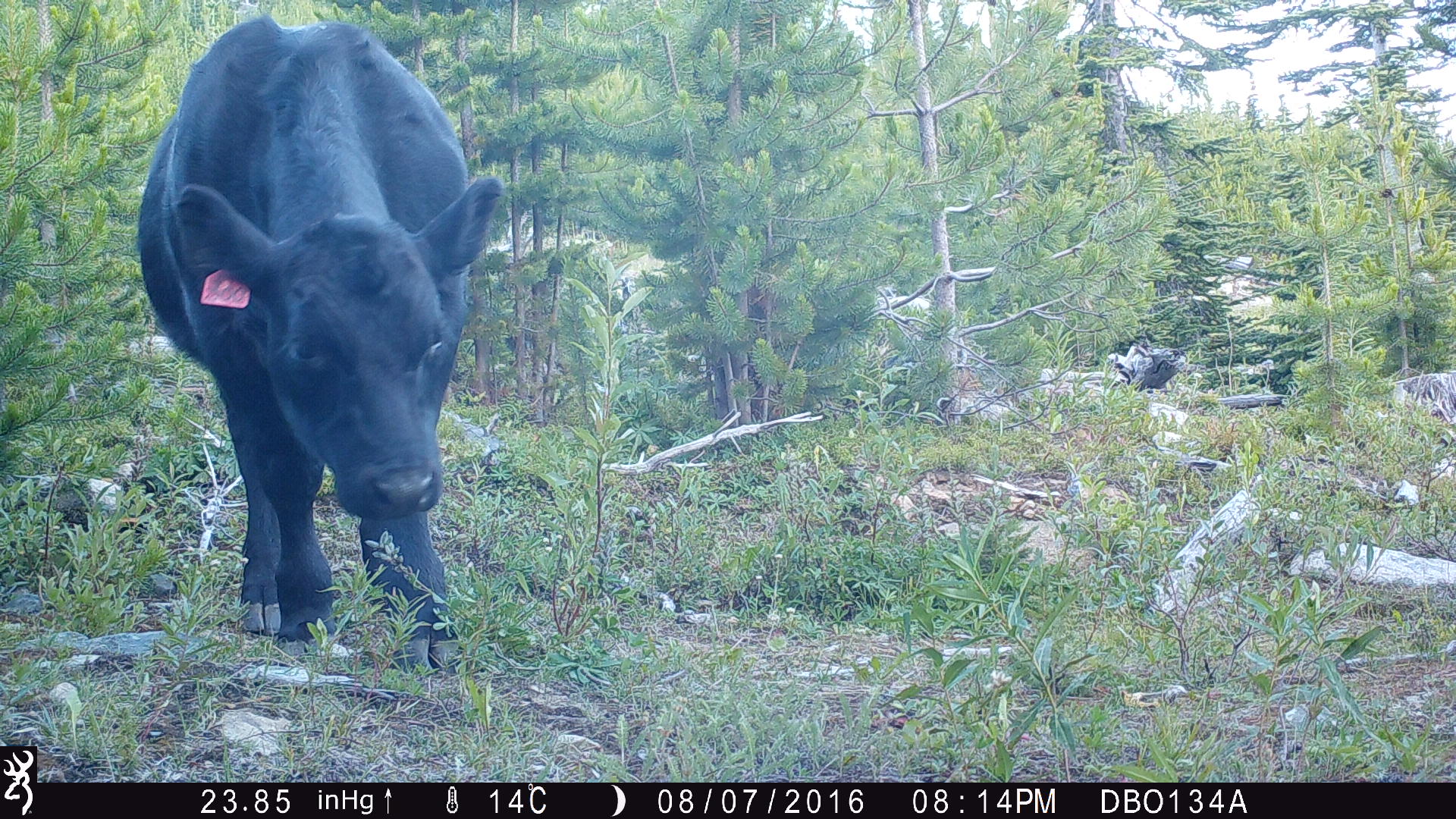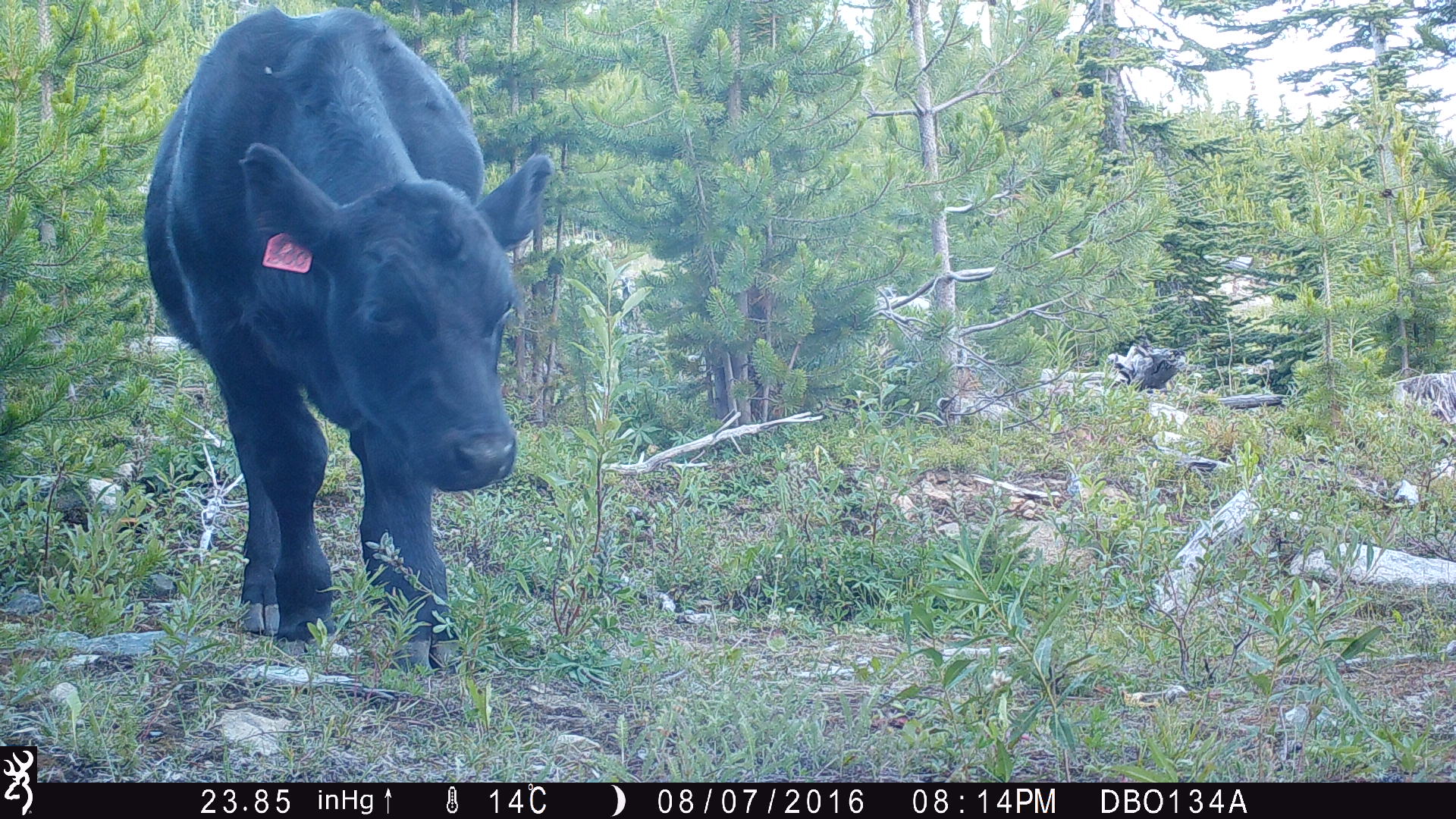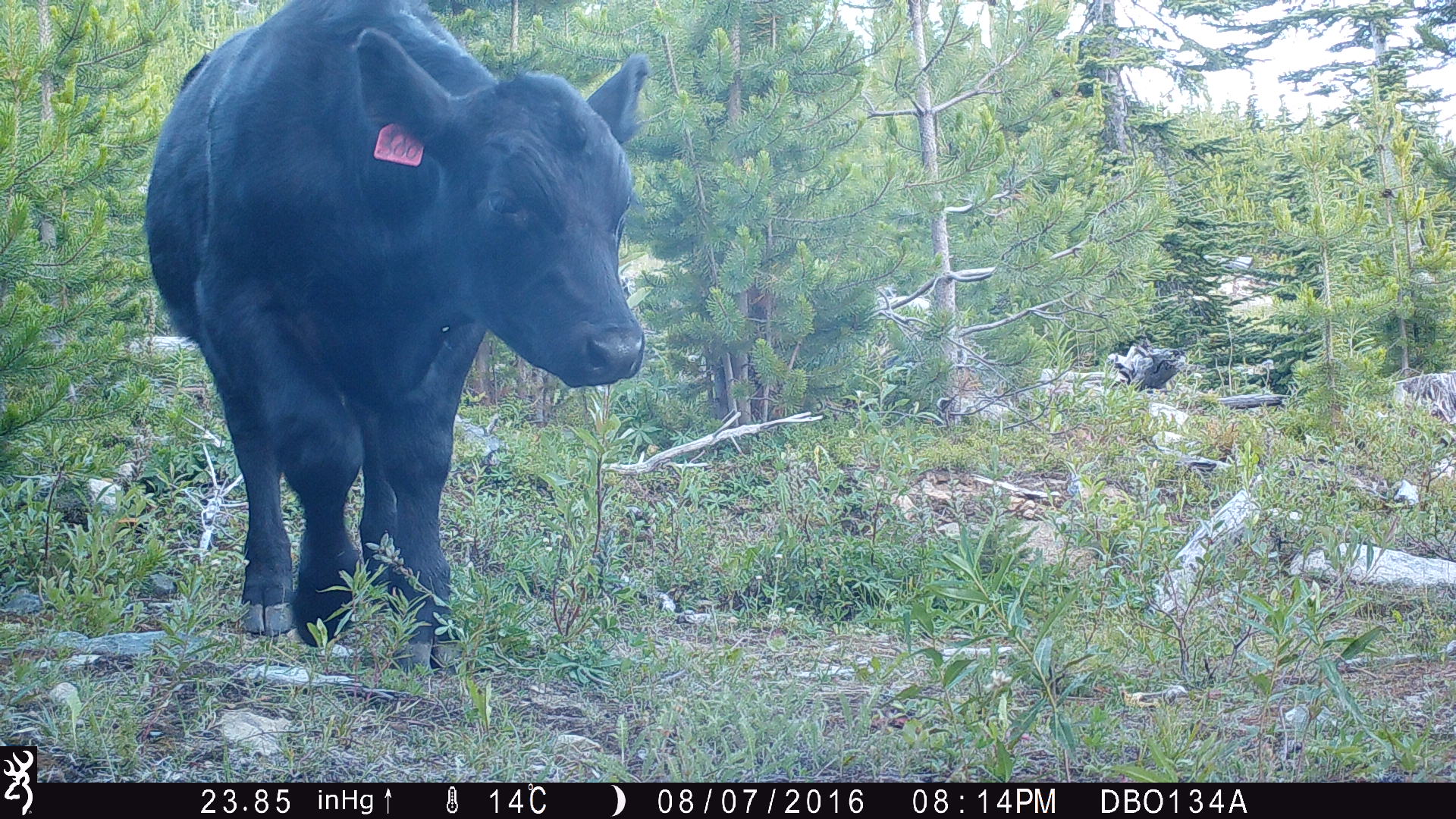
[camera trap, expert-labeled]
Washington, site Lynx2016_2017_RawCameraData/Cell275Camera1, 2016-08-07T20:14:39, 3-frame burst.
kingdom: Animalia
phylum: Chordata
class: Mammalia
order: Artiodactyla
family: Bovidae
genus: Bos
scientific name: Bos taurus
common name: domestic cattle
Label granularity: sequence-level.